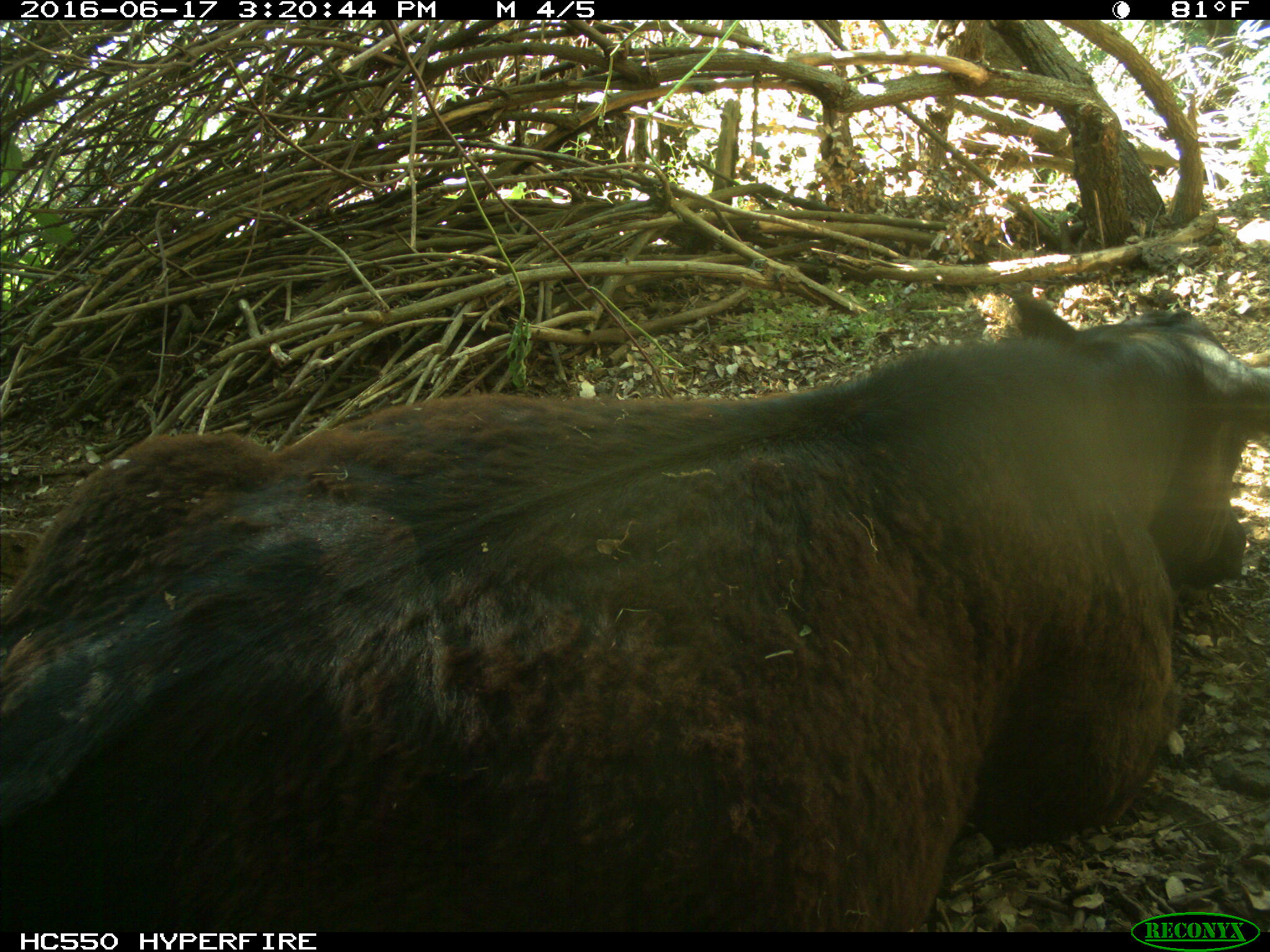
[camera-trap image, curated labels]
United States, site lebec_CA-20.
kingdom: Animalia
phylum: Chordata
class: Mammalia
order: Artiodactyla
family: Bovidae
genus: Bos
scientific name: Bos taurus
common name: domestic cow